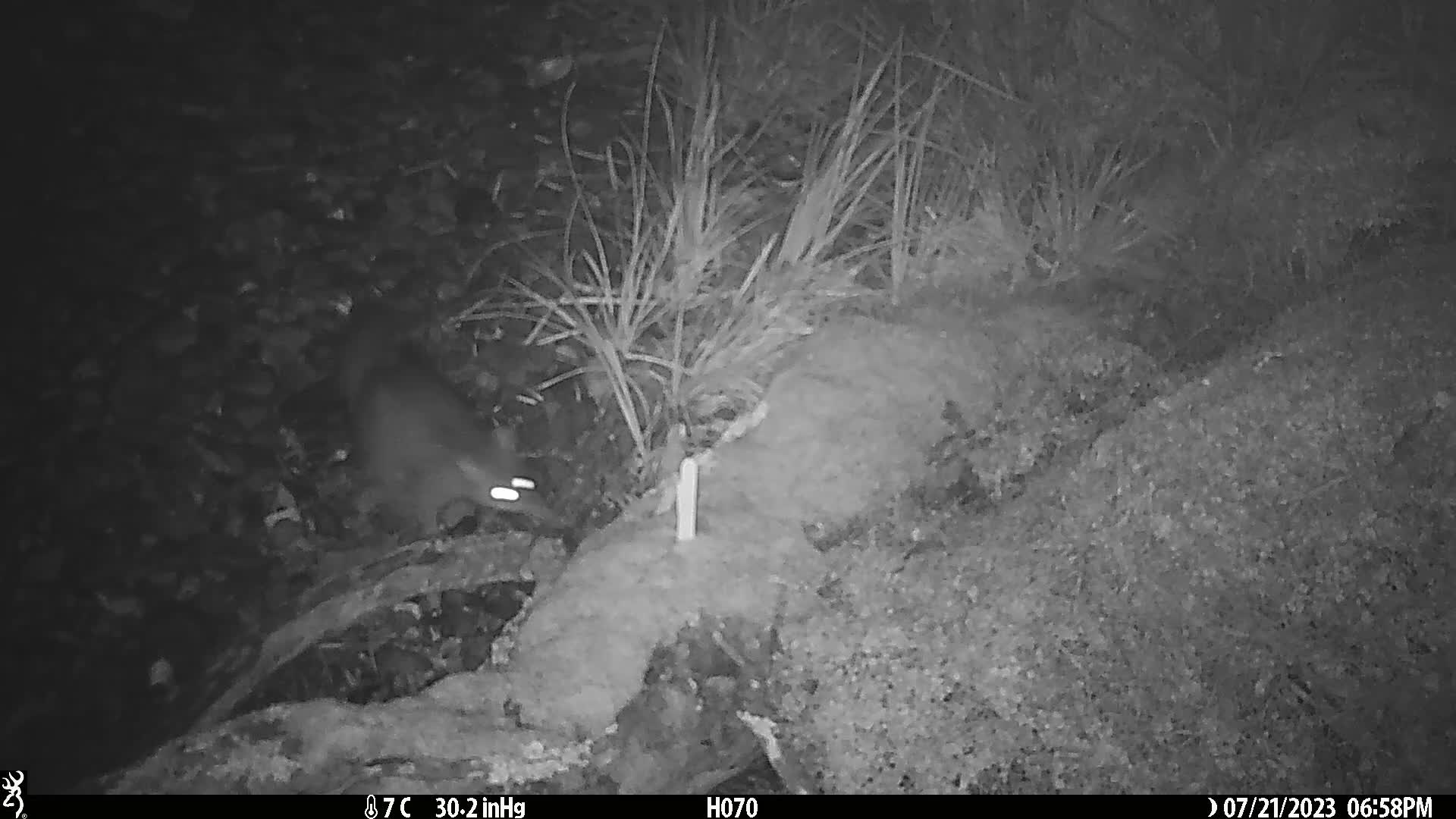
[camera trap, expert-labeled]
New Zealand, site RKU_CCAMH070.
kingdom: Animalia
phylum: Chordata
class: Mammalia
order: Diprotodontia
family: Phalangeridae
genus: Trichosurus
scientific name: Trichosurus vulpecula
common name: common brushtail possum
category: possum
Possum (common brushtail possum) (Trichosurus vulpecula).